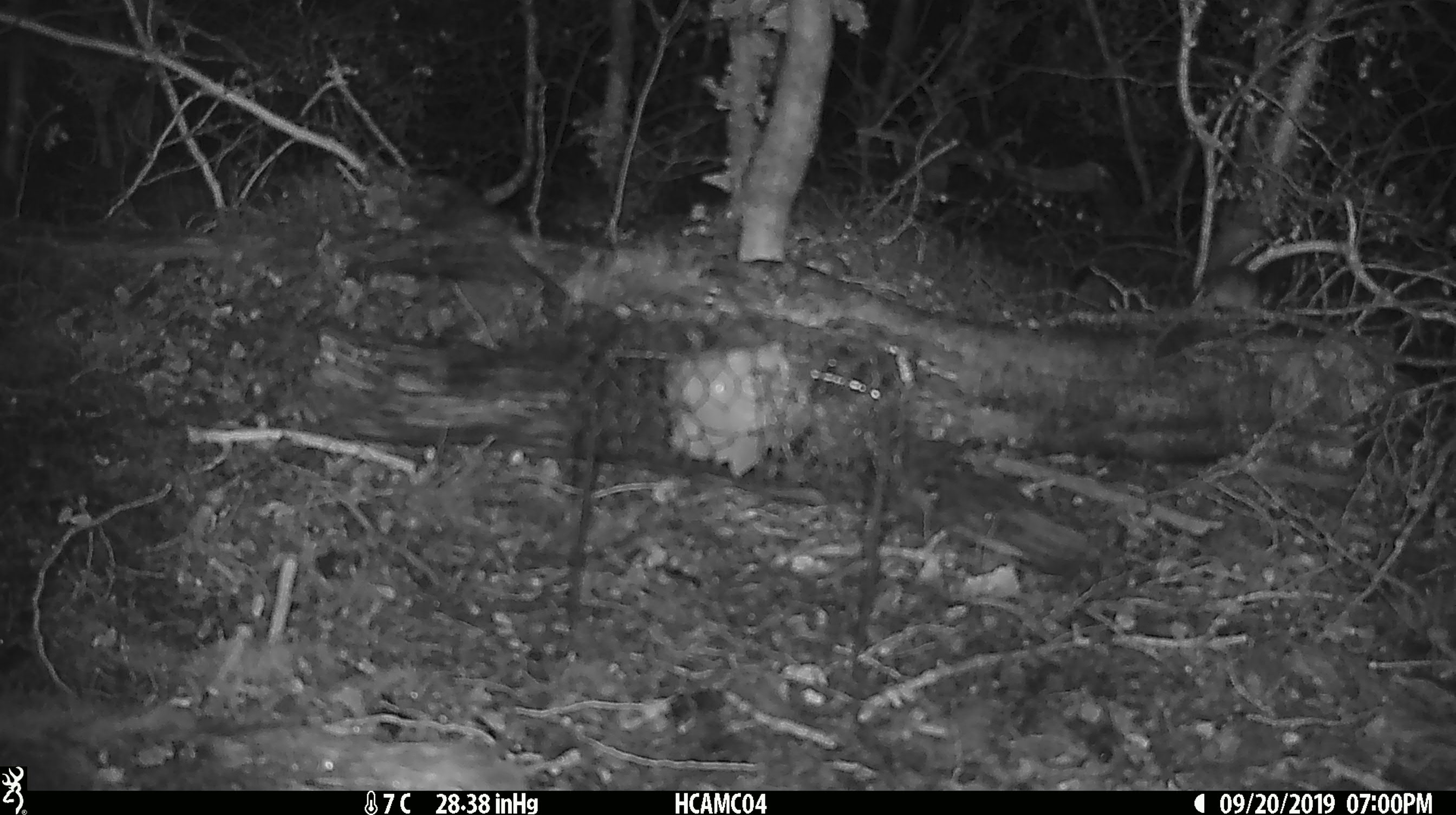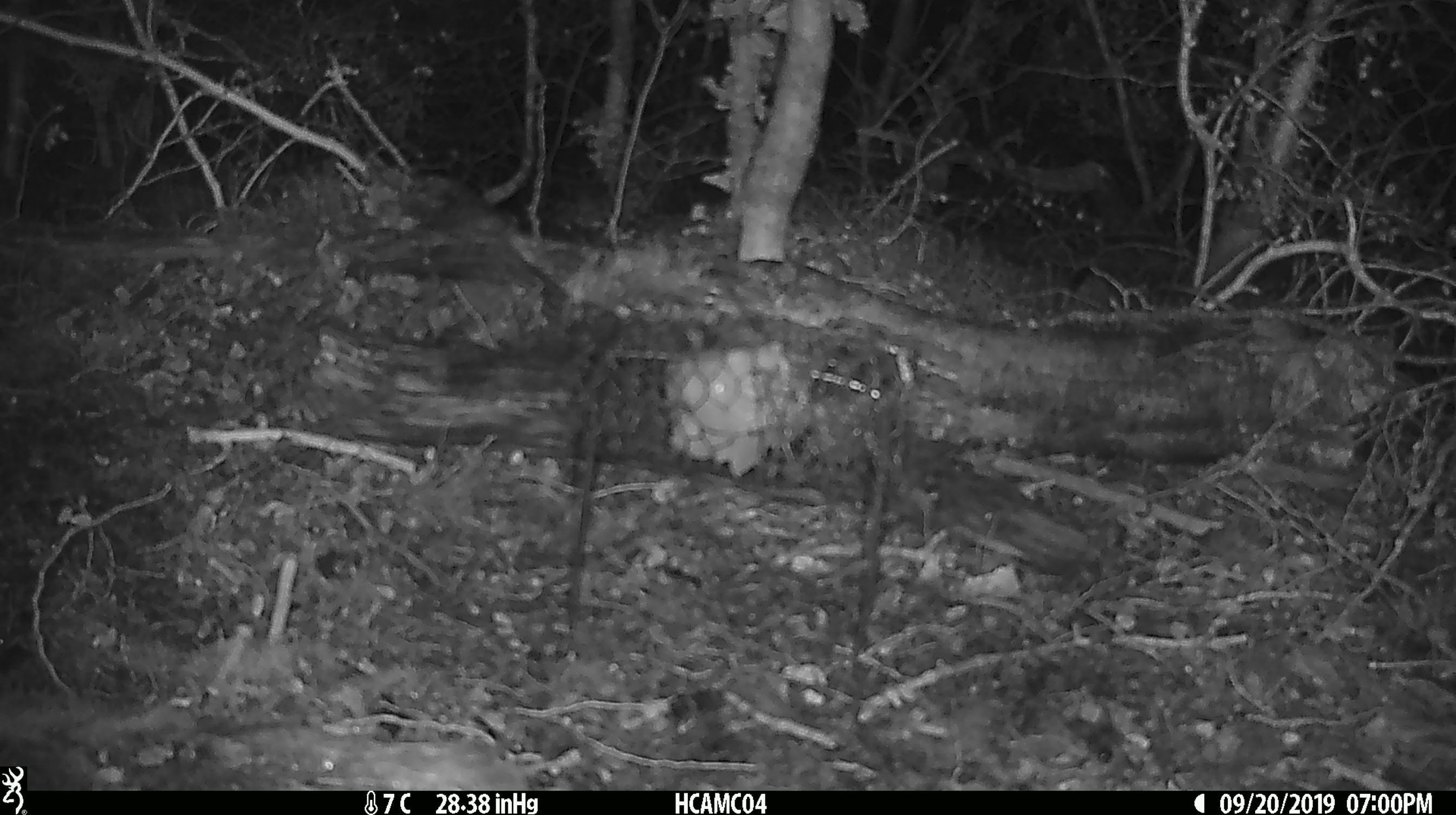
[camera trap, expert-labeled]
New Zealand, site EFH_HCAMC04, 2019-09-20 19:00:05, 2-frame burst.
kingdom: Animalia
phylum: Chordata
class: Mammalia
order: Rodentia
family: Muridae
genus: Mus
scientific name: Mus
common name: mouse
Mouse (Mus).